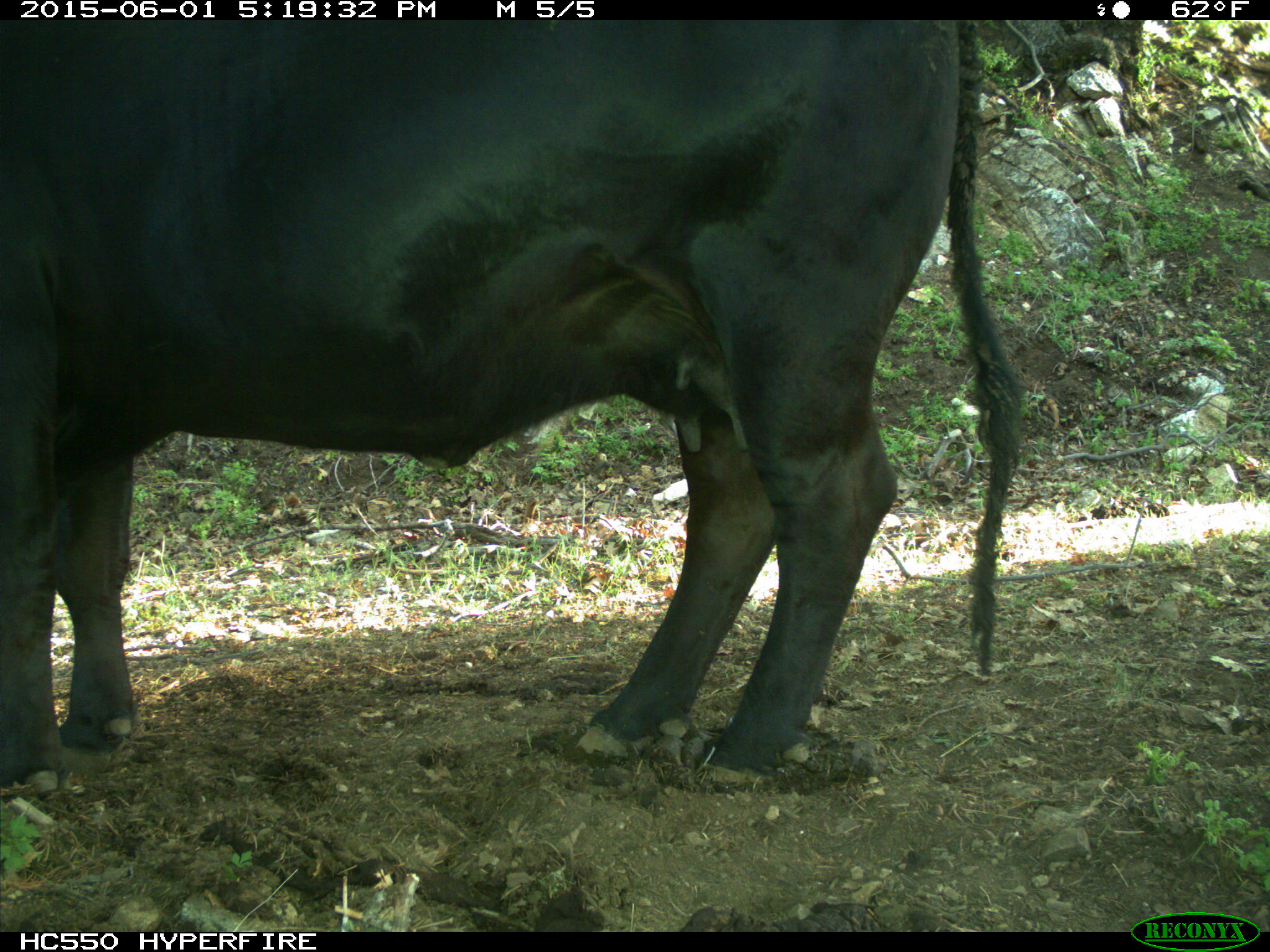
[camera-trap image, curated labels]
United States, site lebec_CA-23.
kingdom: Animalia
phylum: Chordata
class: Mammalia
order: Artiodactyla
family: Bovidae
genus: Bos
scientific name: Bos taurus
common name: domestic cow